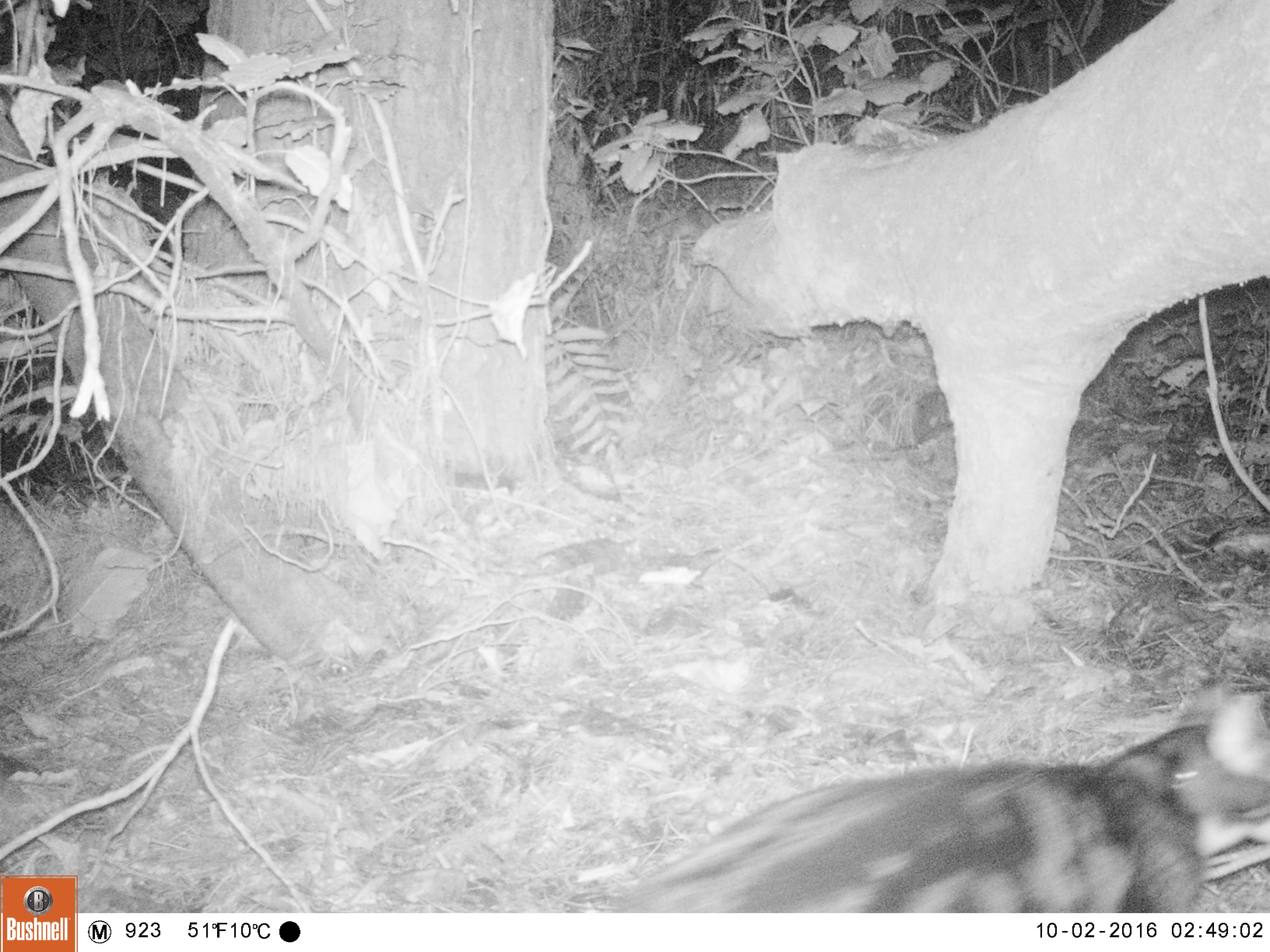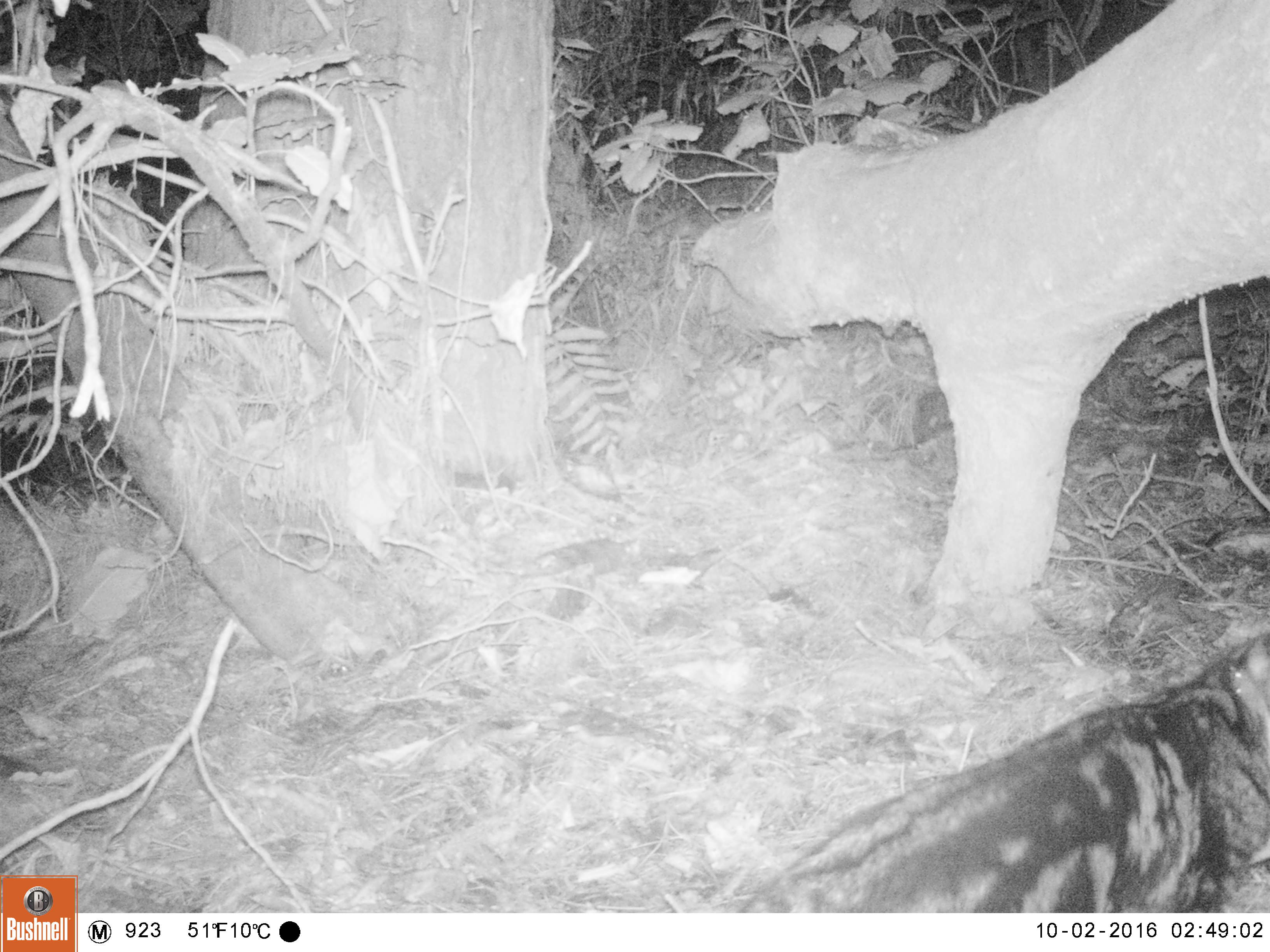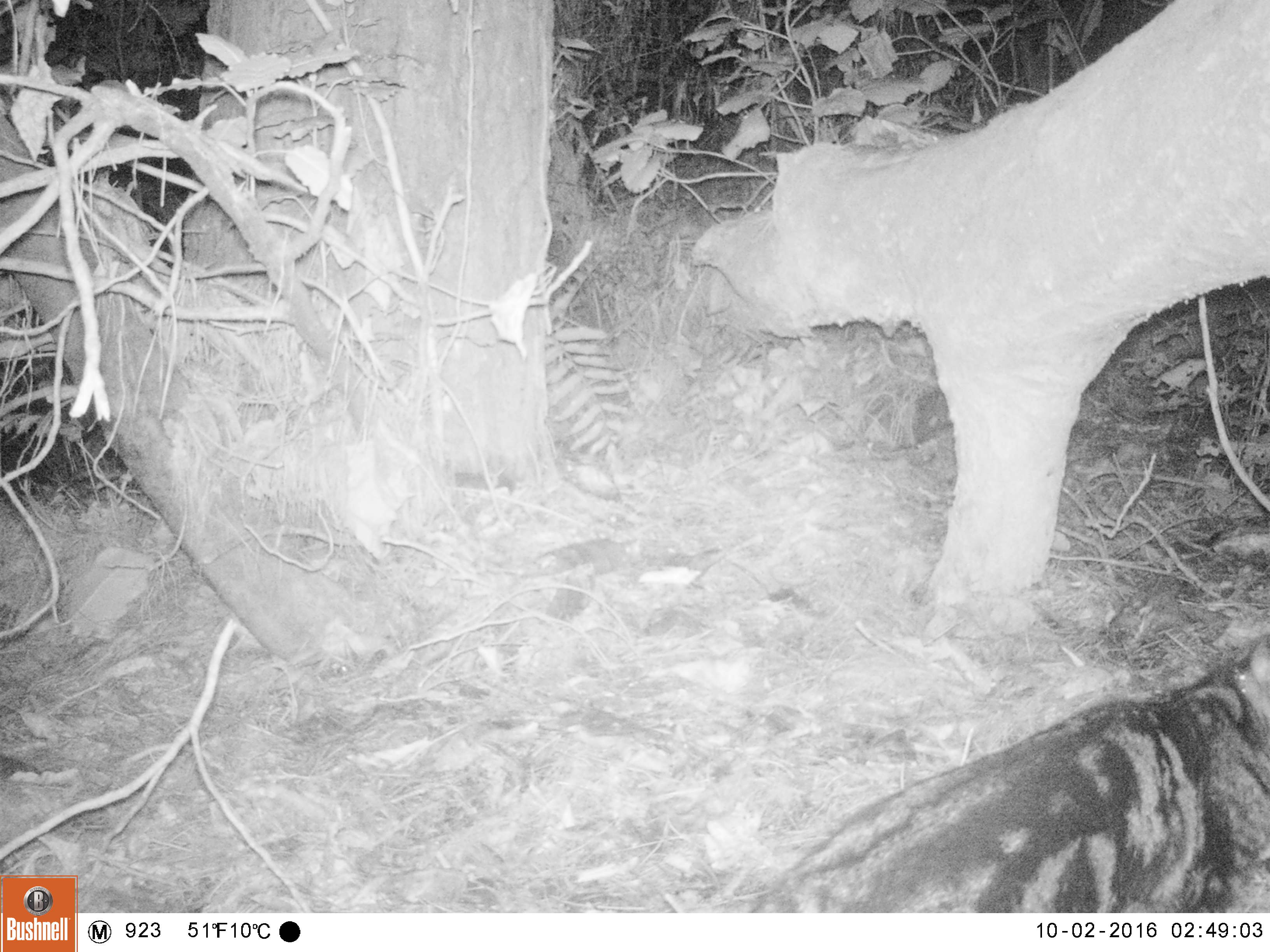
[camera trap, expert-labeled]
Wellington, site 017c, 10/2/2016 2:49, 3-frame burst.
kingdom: Animalia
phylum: Chordata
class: Mammalia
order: Carnivora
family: Felidae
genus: Felis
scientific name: Felis catus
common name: cat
Cat (Felis catus).